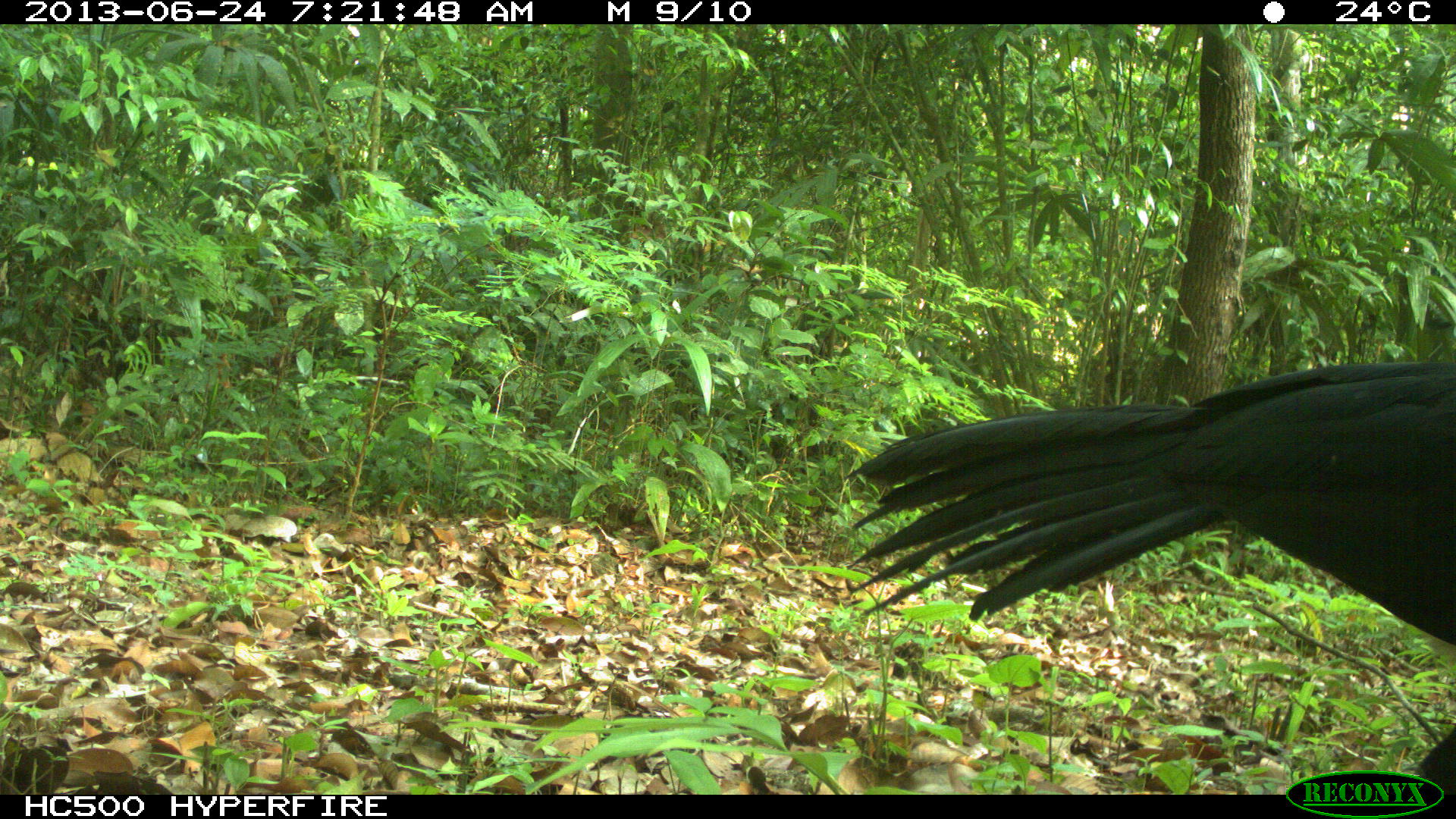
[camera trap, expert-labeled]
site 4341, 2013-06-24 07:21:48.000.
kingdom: Animalia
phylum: Chordata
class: Aves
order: Galliformes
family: Cracidae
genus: Crax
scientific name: Crax rubra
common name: great curassow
Crax rubra (great curassow), count 1, sex male.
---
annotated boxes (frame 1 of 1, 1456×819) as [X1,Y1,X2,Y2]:
crax rubra: [839,358,1456,785]